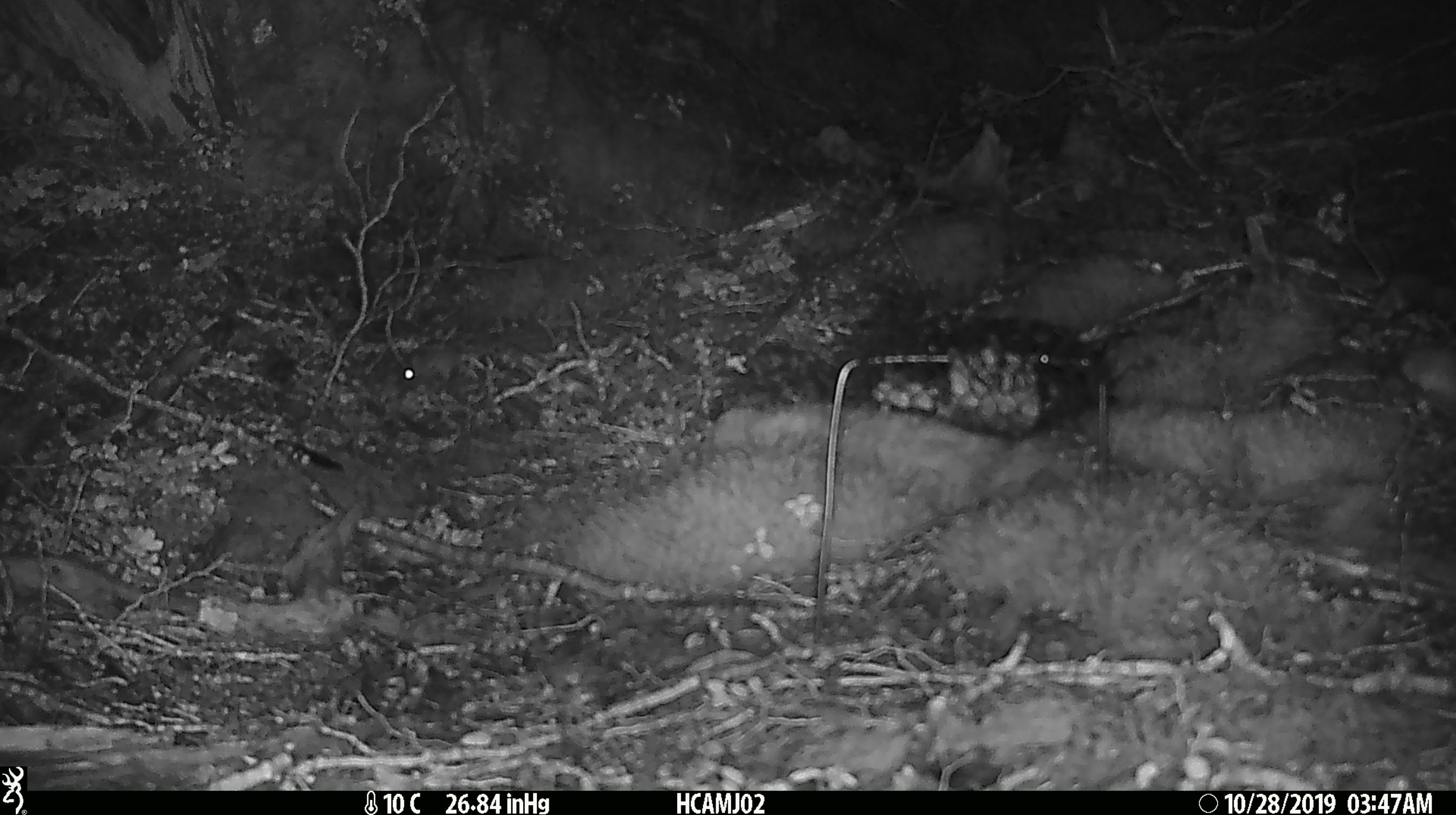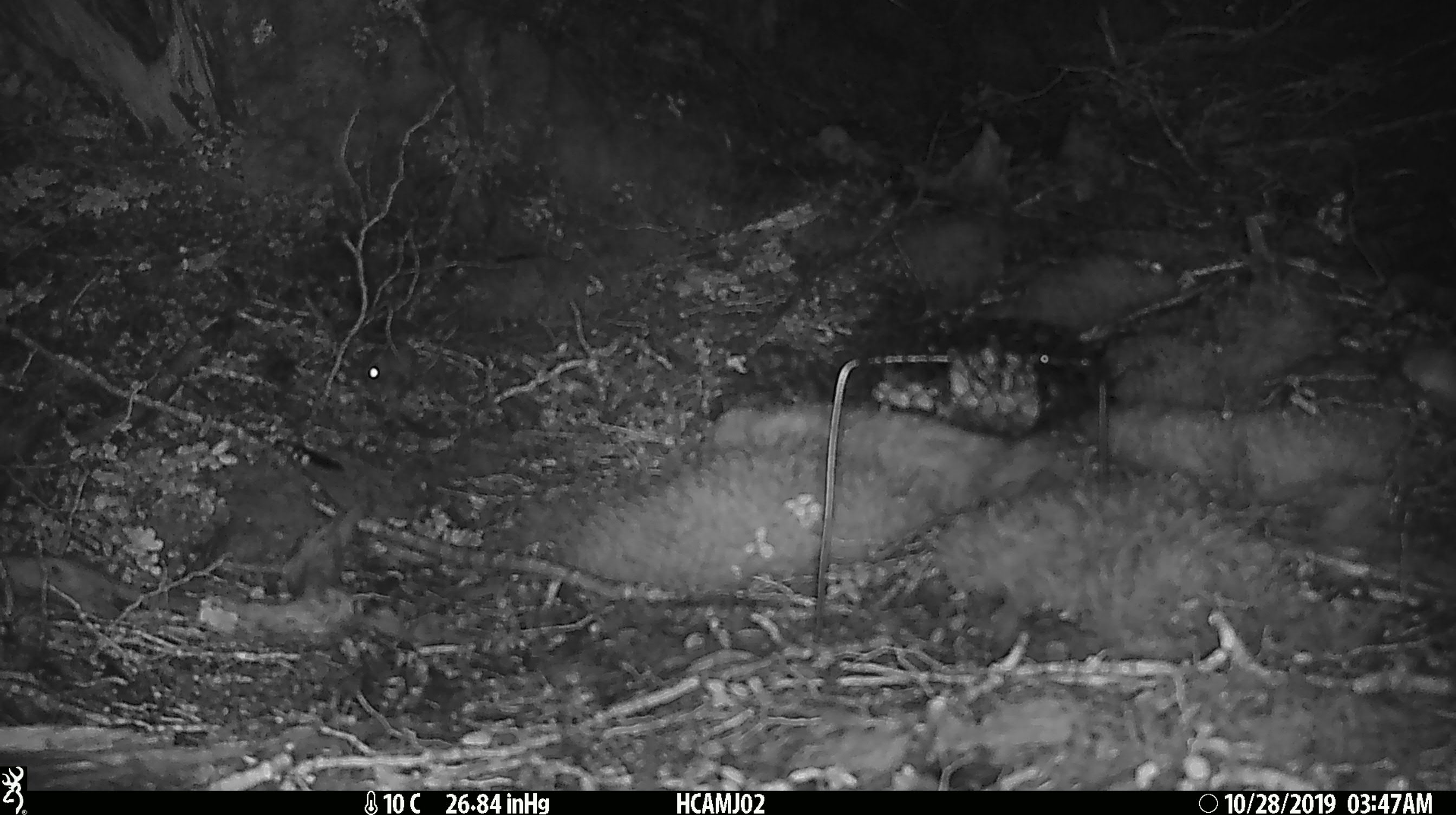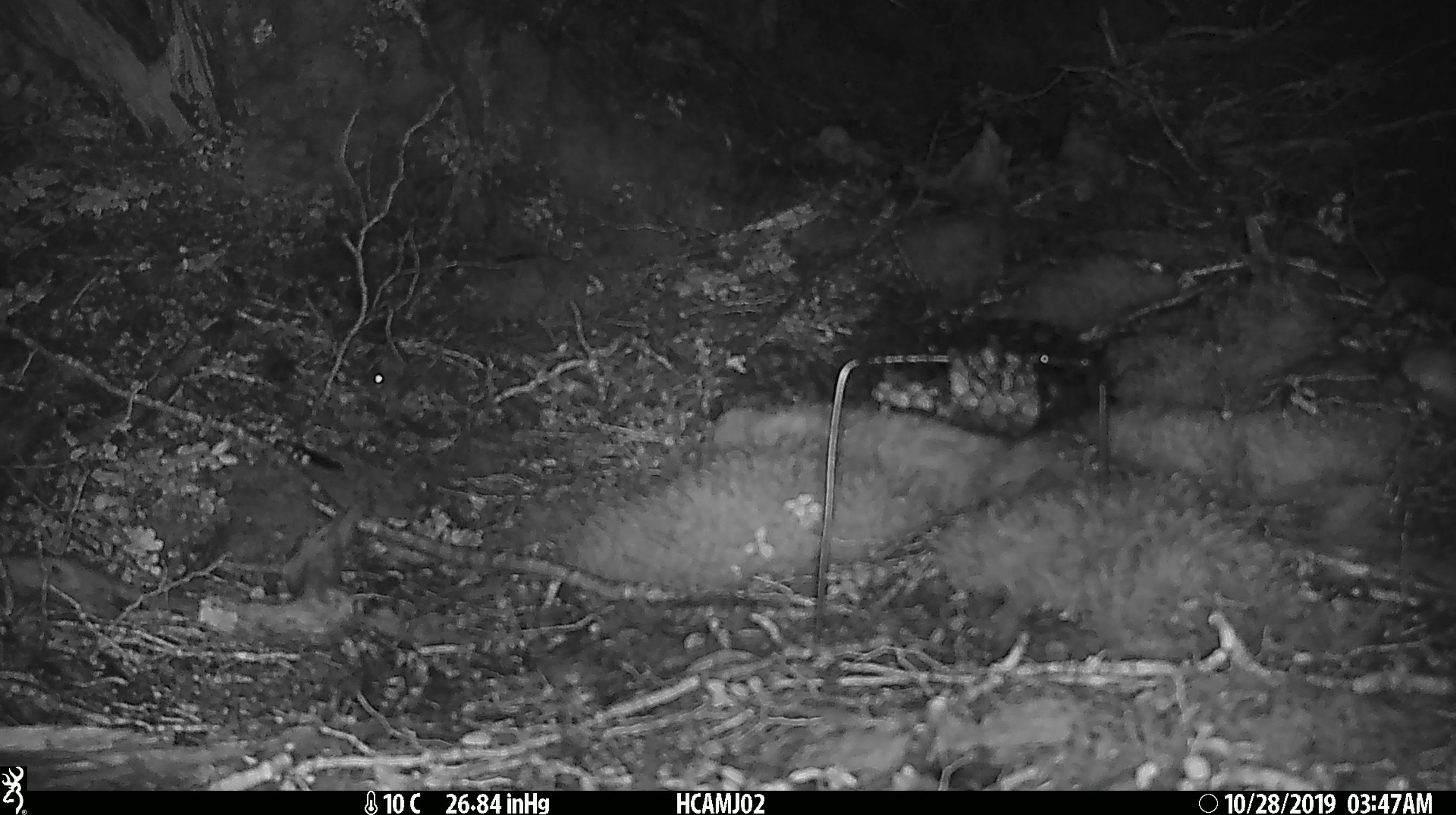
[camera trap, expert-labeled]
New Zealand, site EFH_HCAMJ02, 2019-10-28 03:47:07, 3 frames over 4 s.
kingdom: Animalia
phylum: Chordata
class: Mammalia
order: Rodentia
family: Muridae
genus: Mus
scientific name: Mus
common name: mouse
Mouse (Mus).